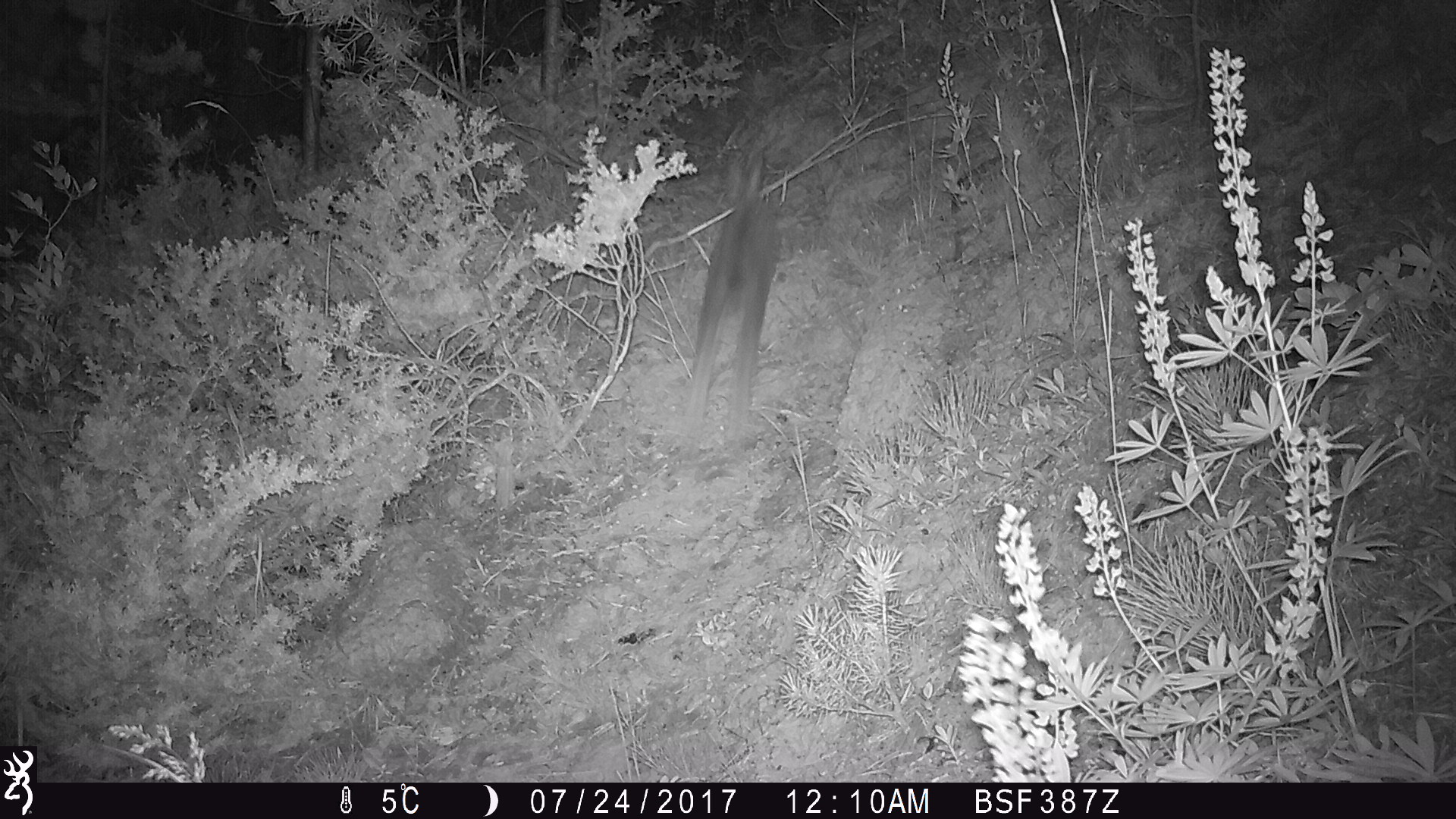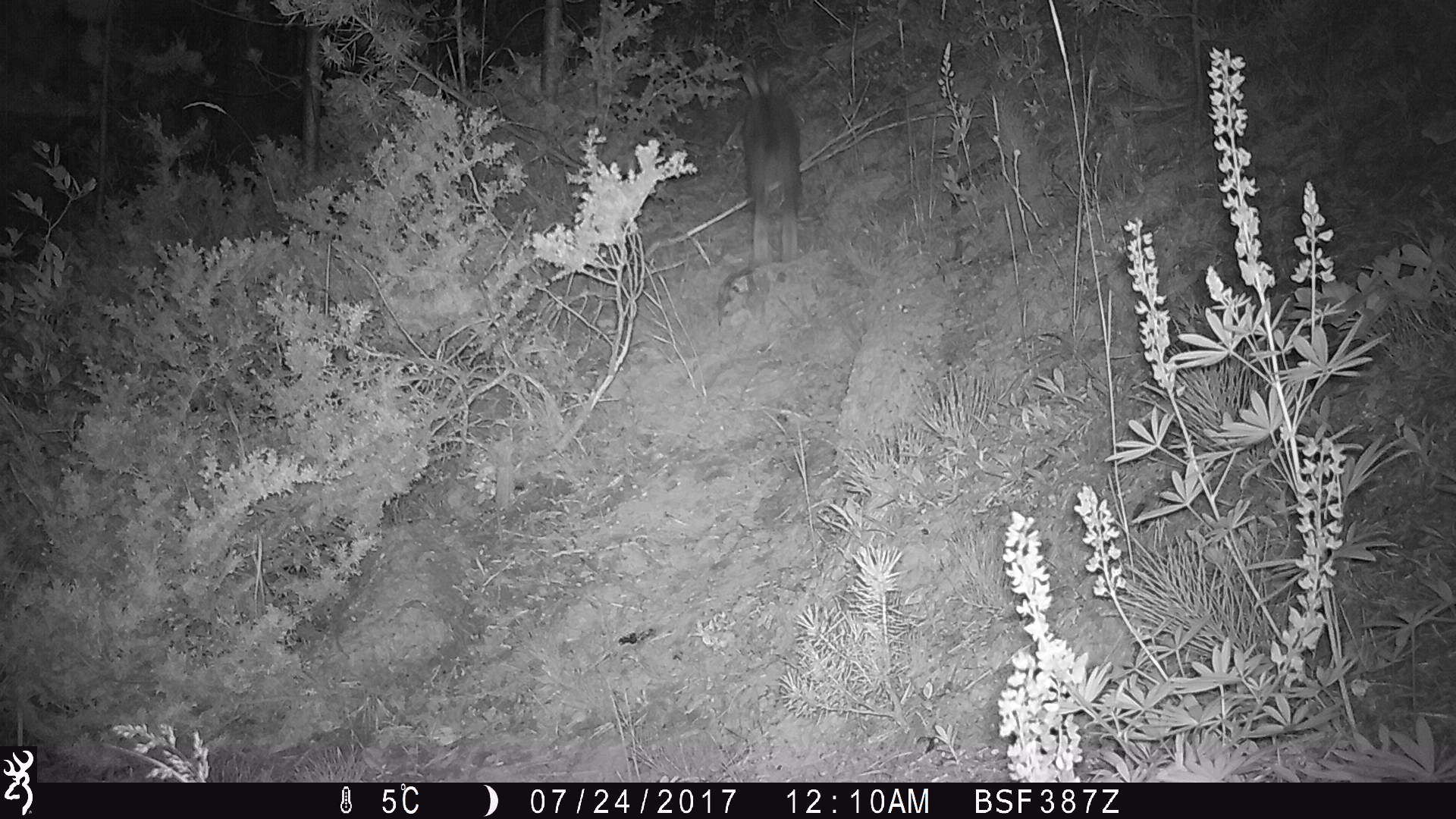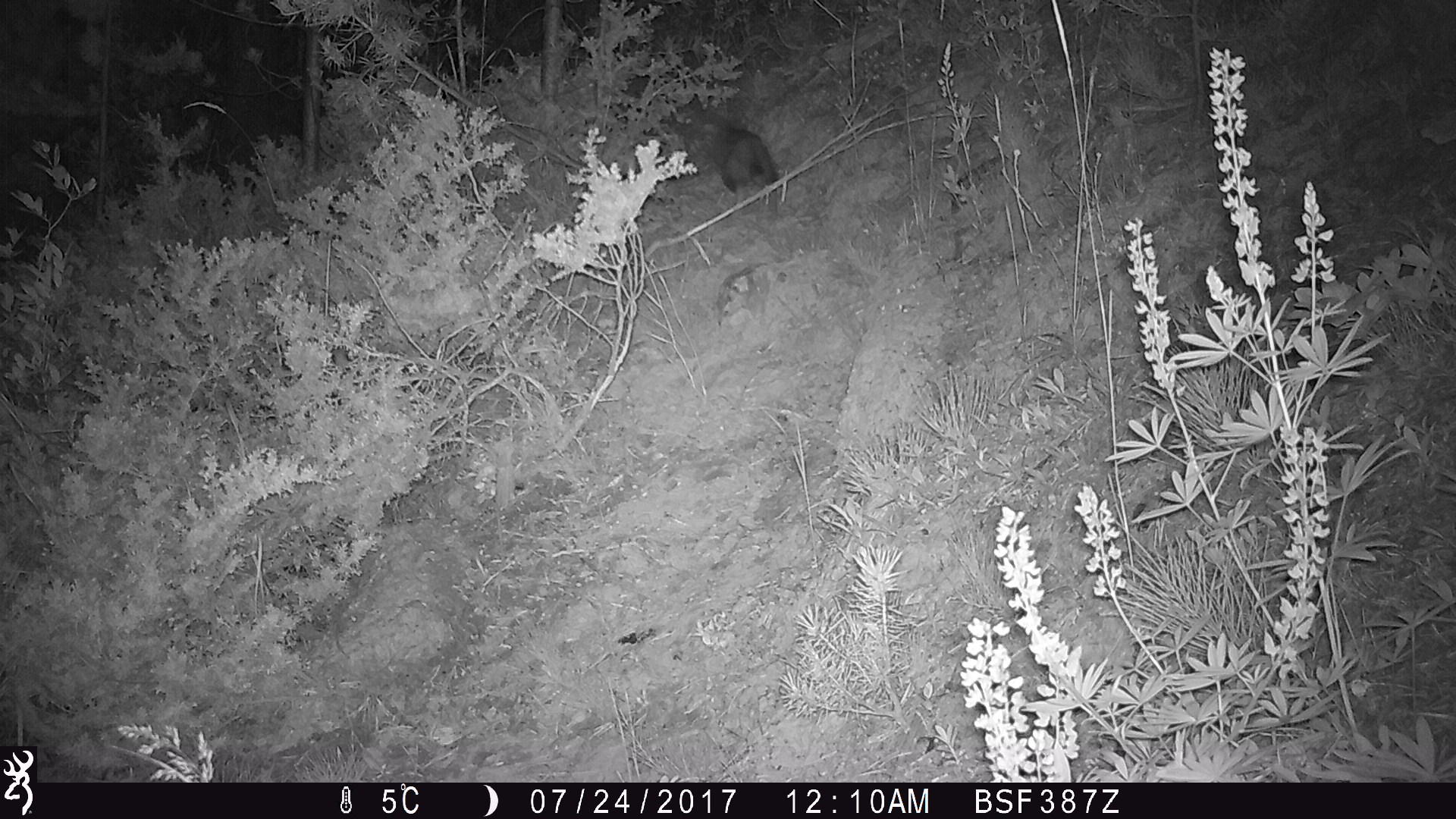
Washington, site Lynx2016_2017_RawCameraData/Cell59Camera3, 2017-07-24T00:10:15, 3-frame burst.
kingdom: Animalia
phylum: Chordata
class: Mammalia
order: Lagomorpha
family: Leporidae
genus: Lepus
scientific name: Lepus americanus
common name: snowshoe hare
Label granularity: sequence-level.